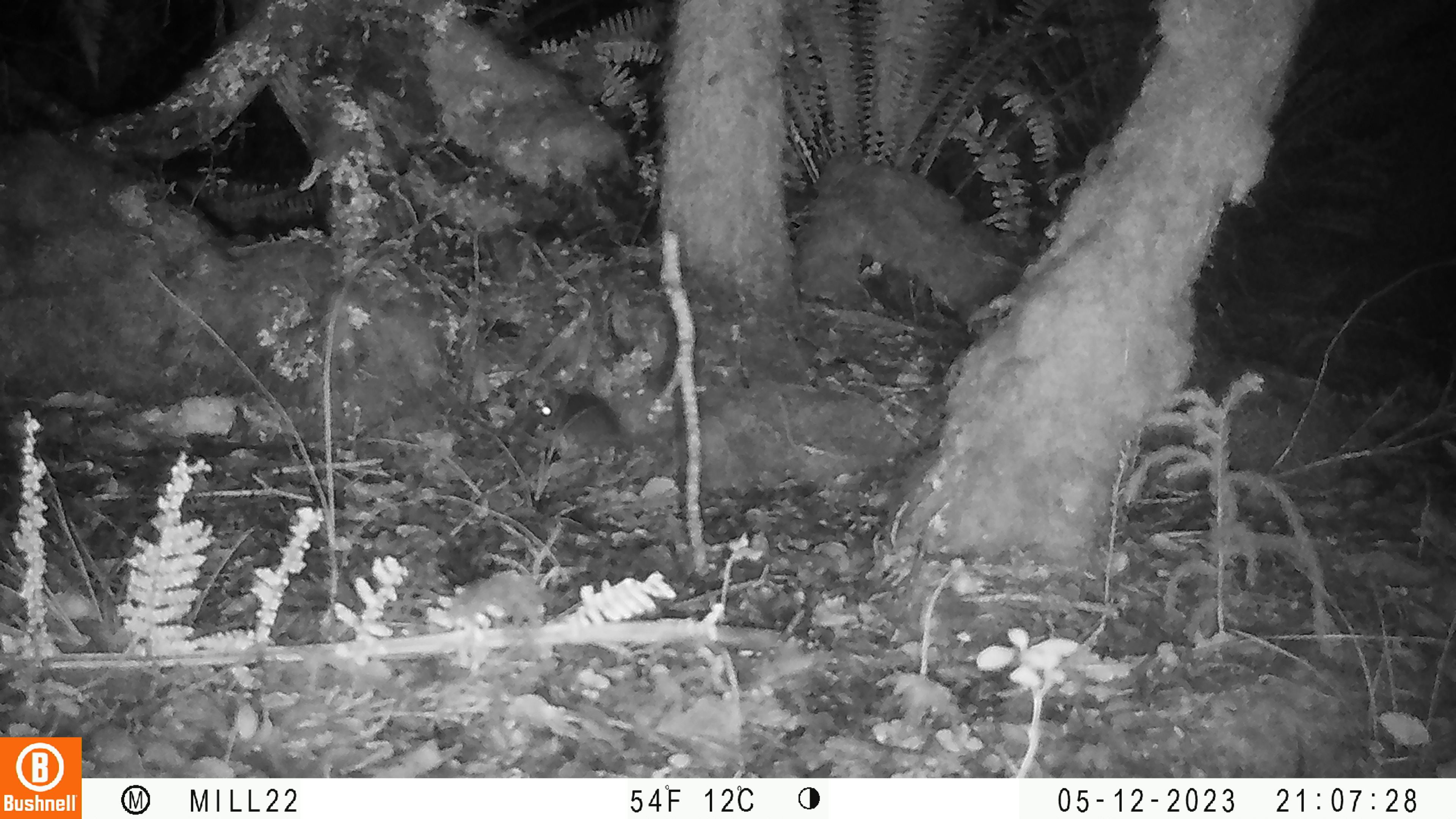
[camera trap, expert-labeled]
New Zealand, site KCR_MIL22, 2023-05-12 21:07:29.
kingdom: Animalia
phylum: Chordata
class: Mammalia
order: Rodentia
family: Muridae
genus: Rattus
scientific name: Rattus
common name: rat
Rat (Rattus).